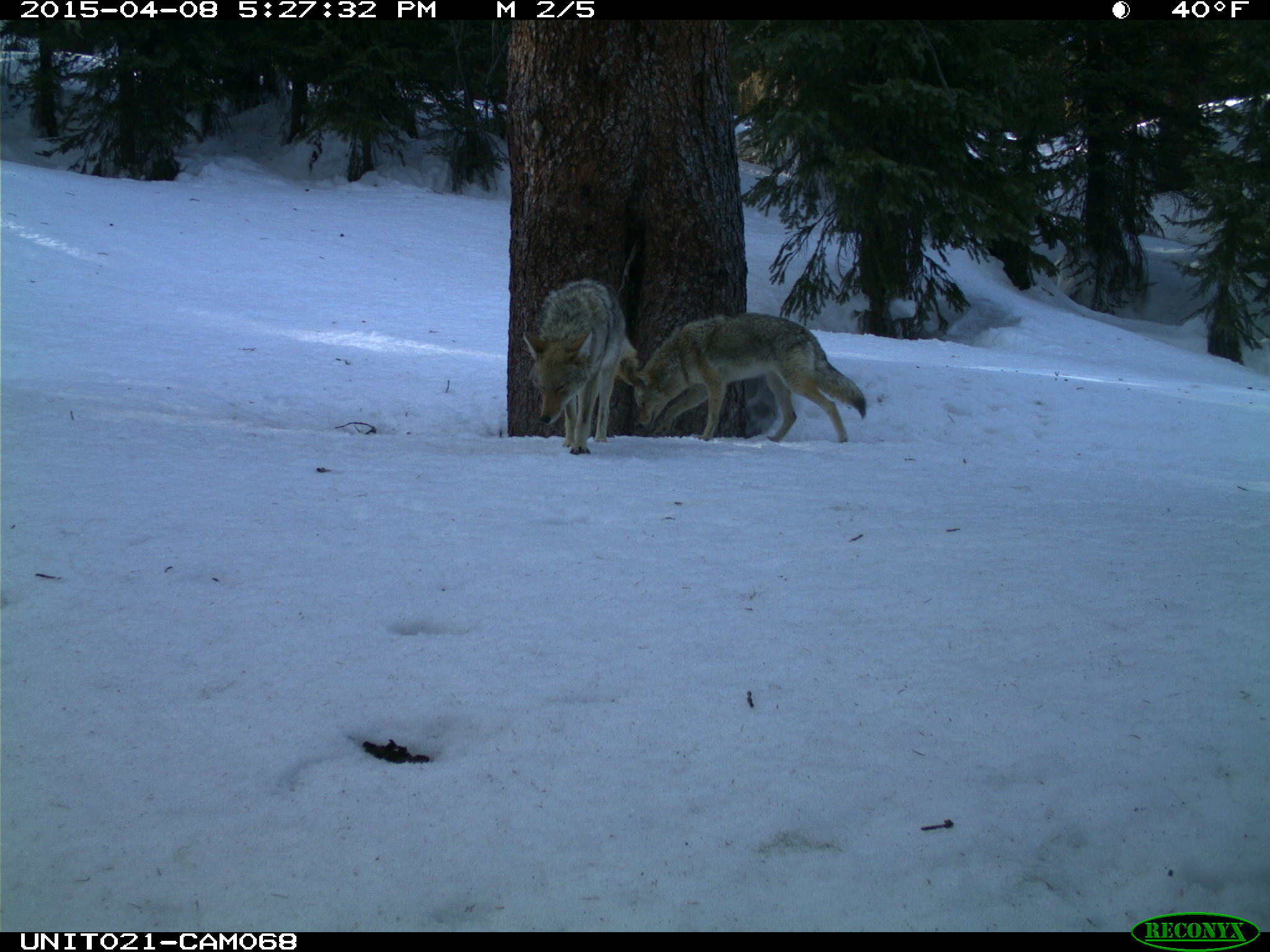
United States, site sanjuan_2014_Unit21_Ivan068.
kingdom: Animalia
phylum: Chordata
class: Mammalia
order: Carnivora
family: Canidae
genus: Canis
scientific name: Canis latrans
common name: coyote